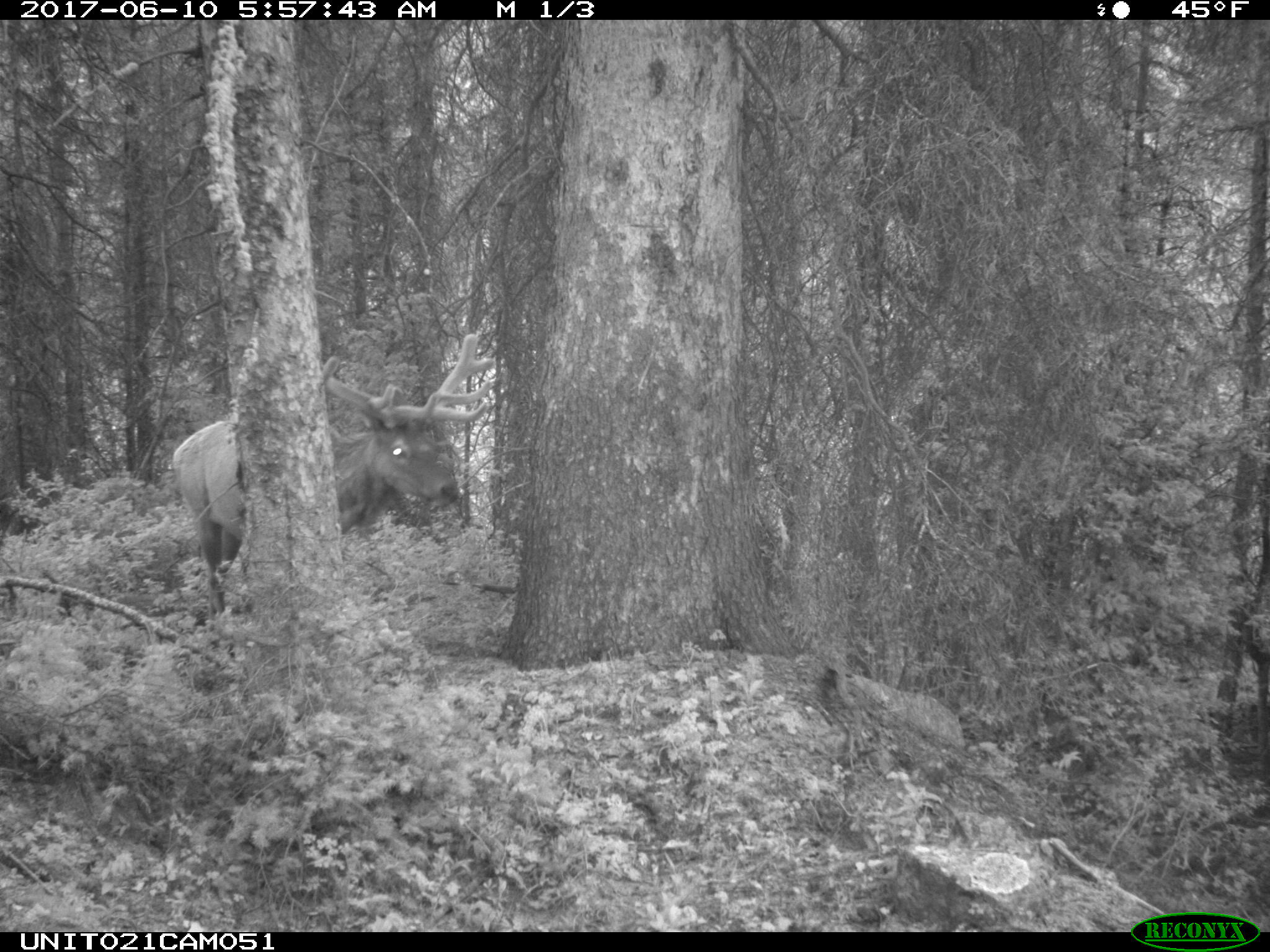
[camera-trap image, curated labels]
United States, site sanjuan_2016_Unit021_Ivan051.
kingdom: Animalia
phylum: Chordata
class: Mammalia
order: Artiodactyla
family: Cervidae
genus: Cervus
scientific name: Cervus elaphus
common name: red deer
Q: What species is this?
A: Cervus elaphus (red deer).